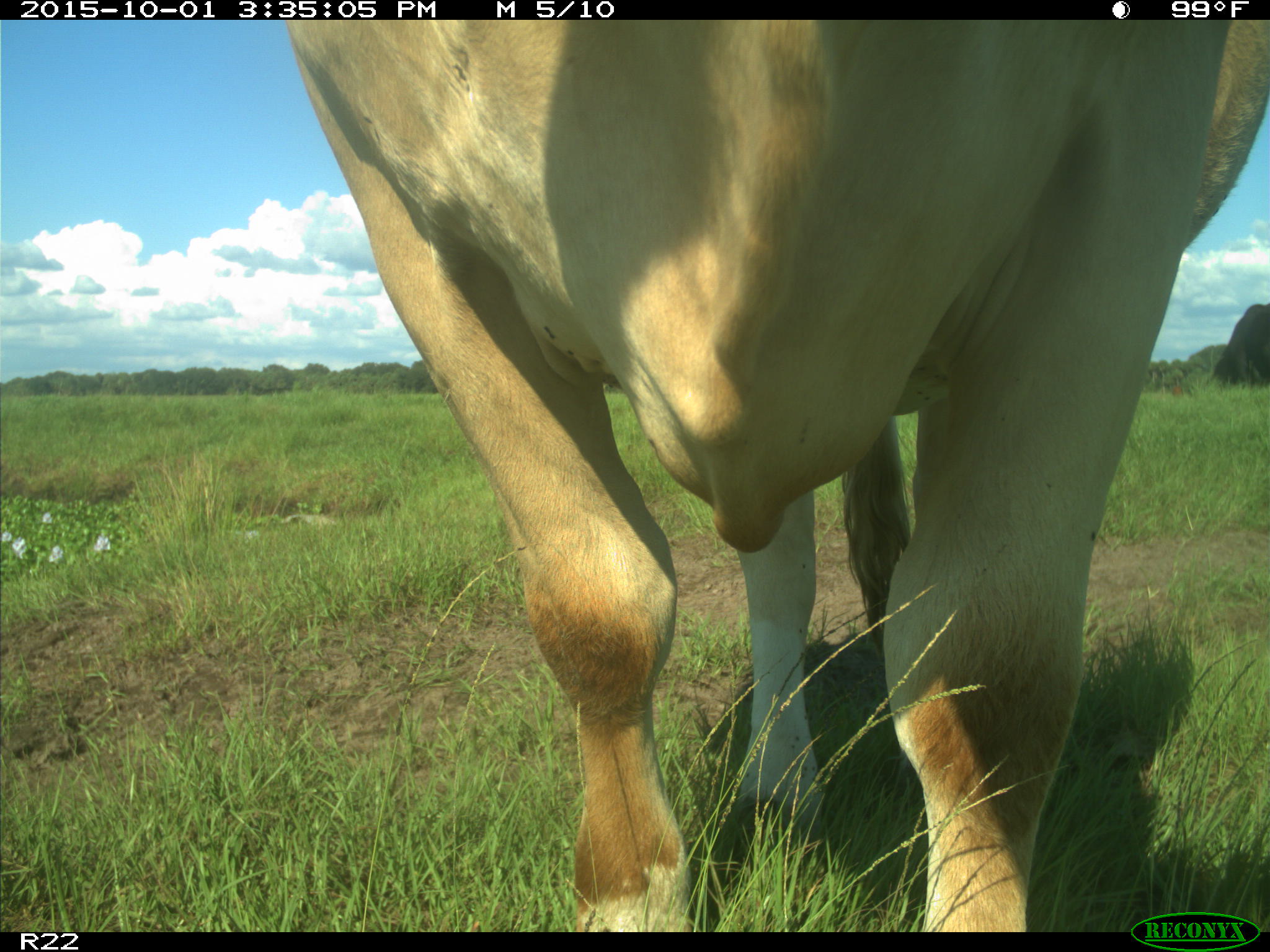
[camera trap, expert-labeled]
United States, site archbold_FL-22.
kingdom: Animalia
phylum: Chordata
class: Mammalia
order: Artiodactyla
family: Bovidae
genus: Bos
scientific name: Bos taurus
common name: domestic cow